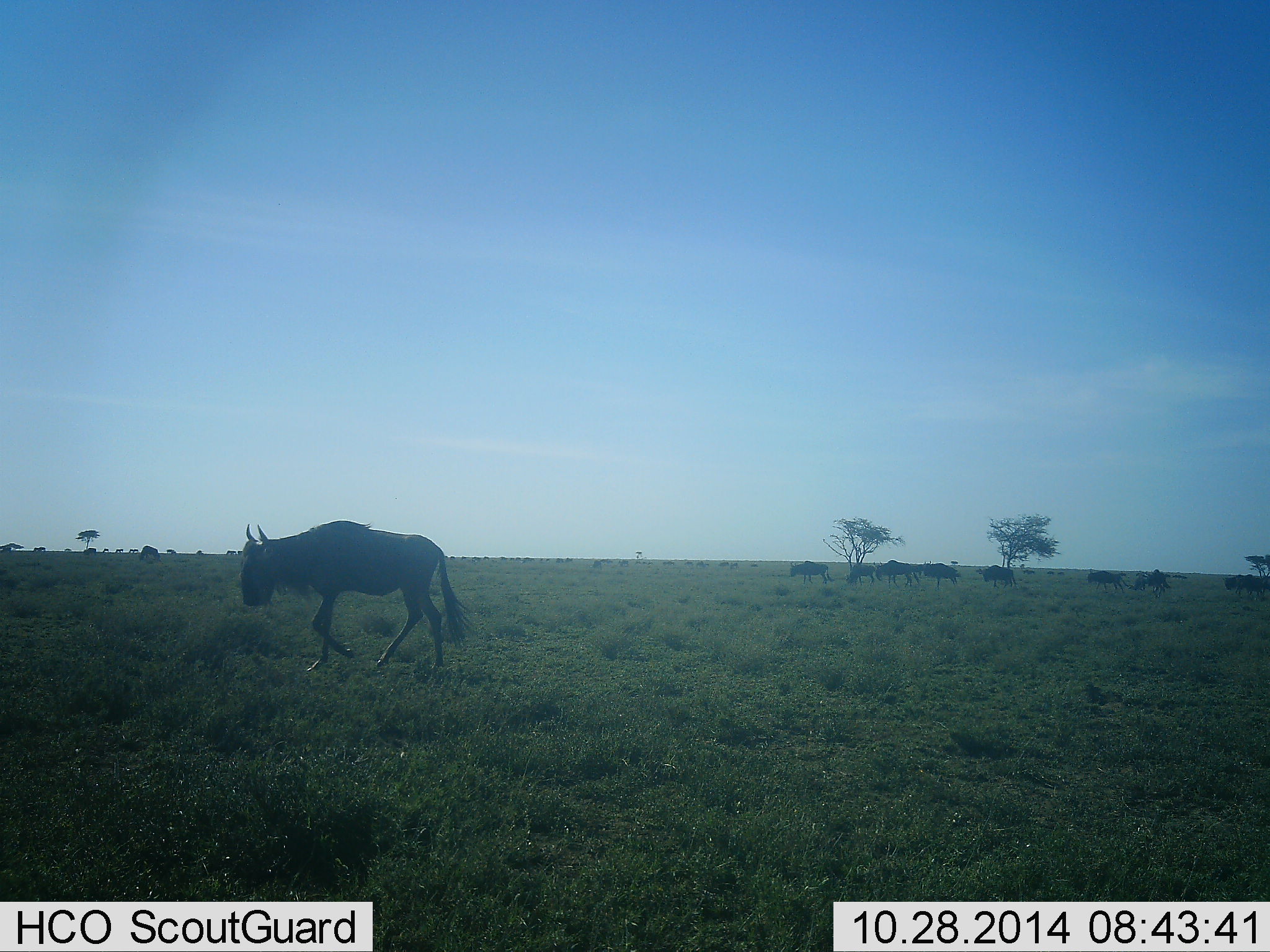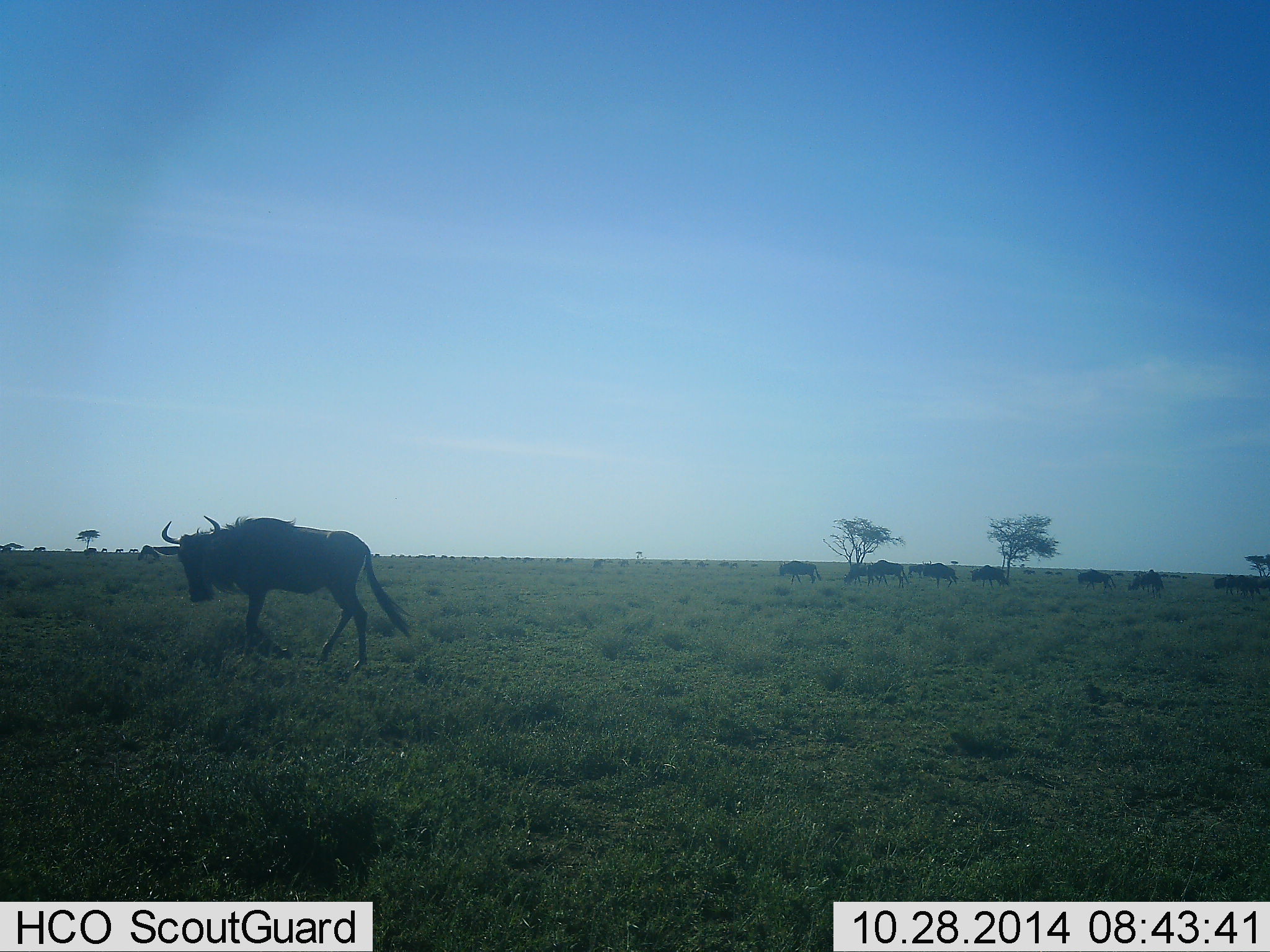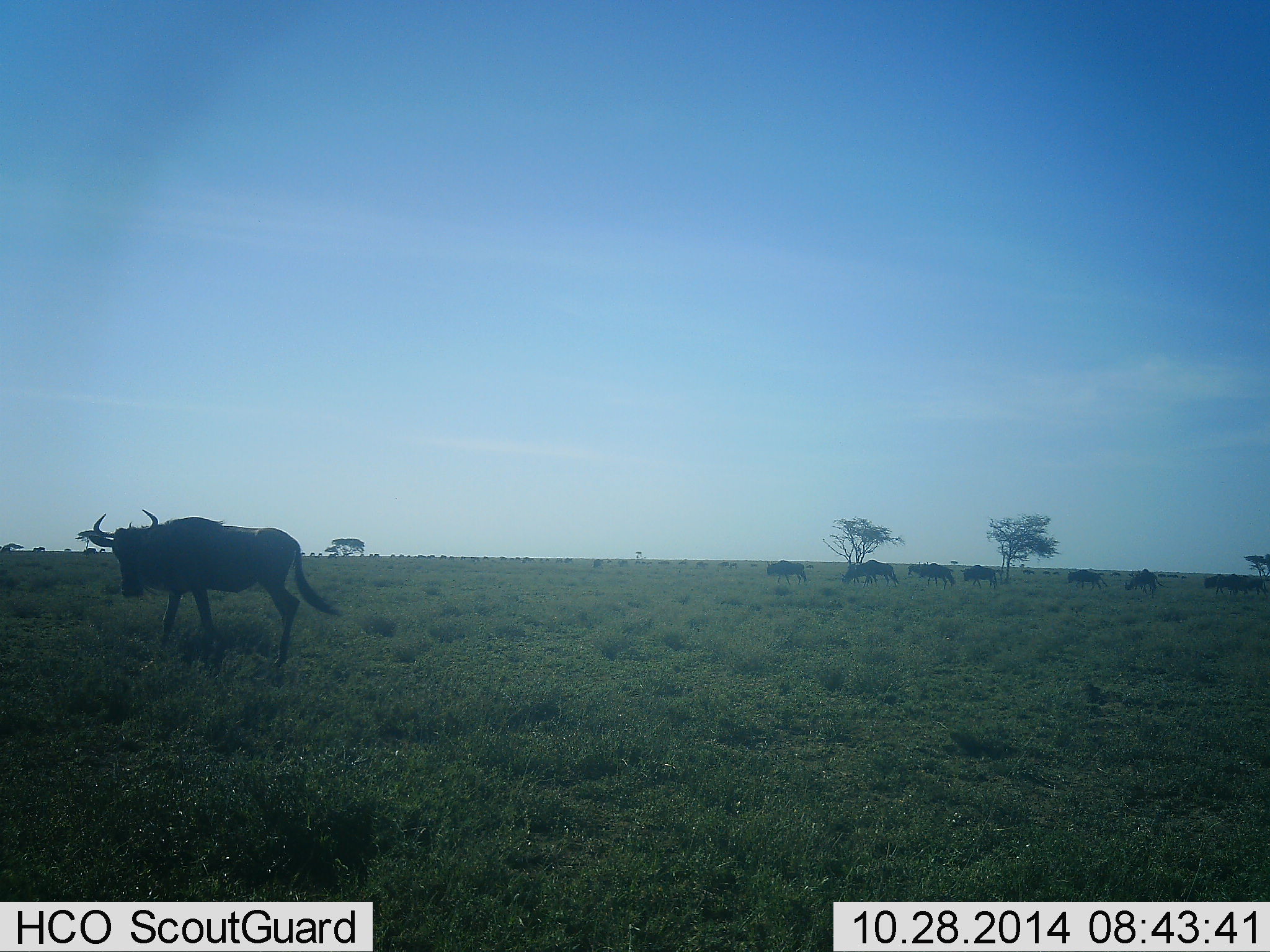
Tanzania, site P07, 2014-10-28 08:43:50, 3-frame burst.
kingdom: Animalia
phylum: Chordata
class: Mammalia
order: Artiodactyla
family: Bovidae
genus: Connochaetes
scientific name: Connochaetes taurinus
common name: blue wildebeest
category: wildebeest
Wildebeest (blue wildebeest) (Connochaetes taurinus), count 11-50. Behavior (volunteer vote fractions): standing 30%, resting 0%, moving 90%, interacting 0%. Young present (vote fraction): 0%. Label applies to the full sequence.